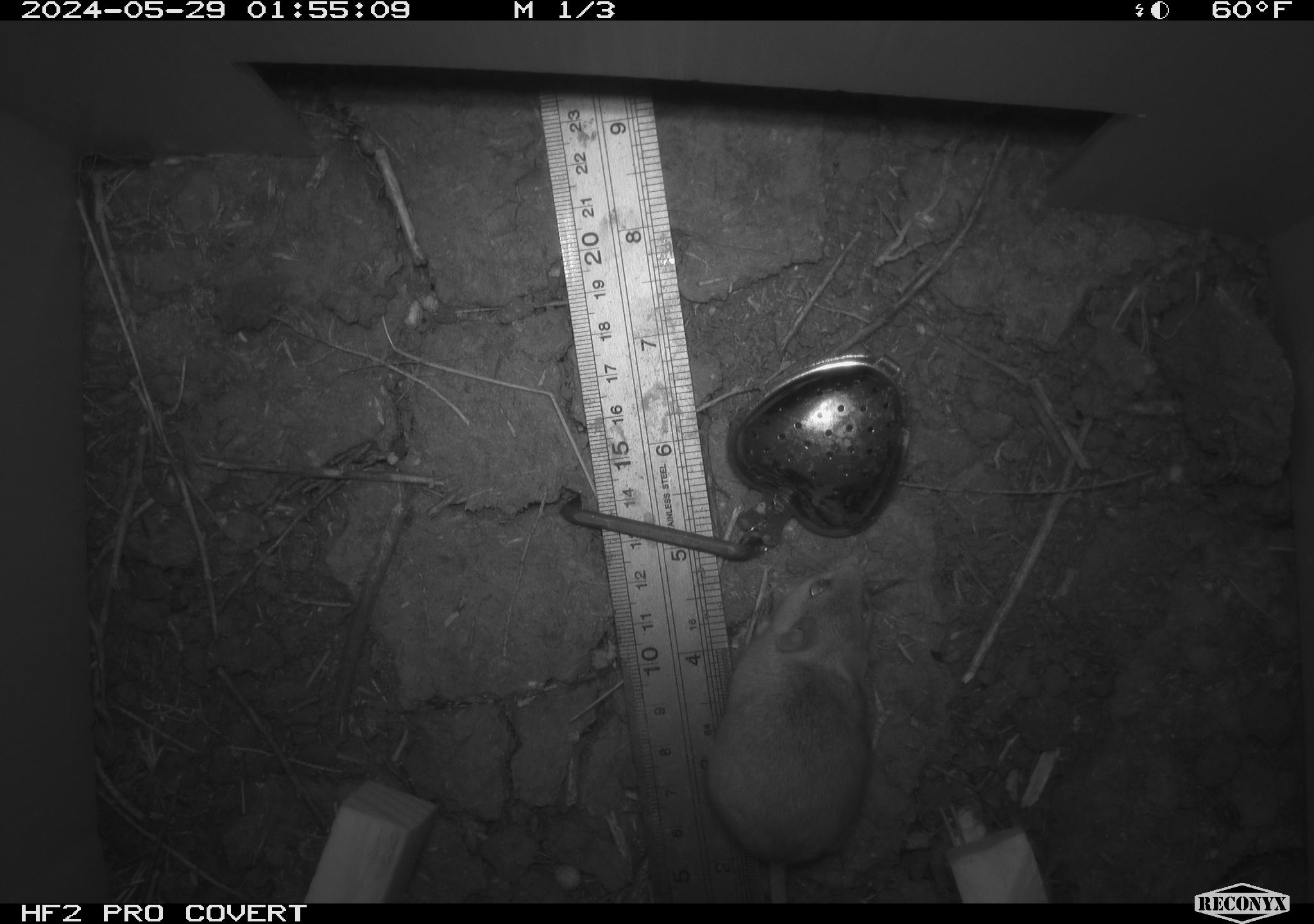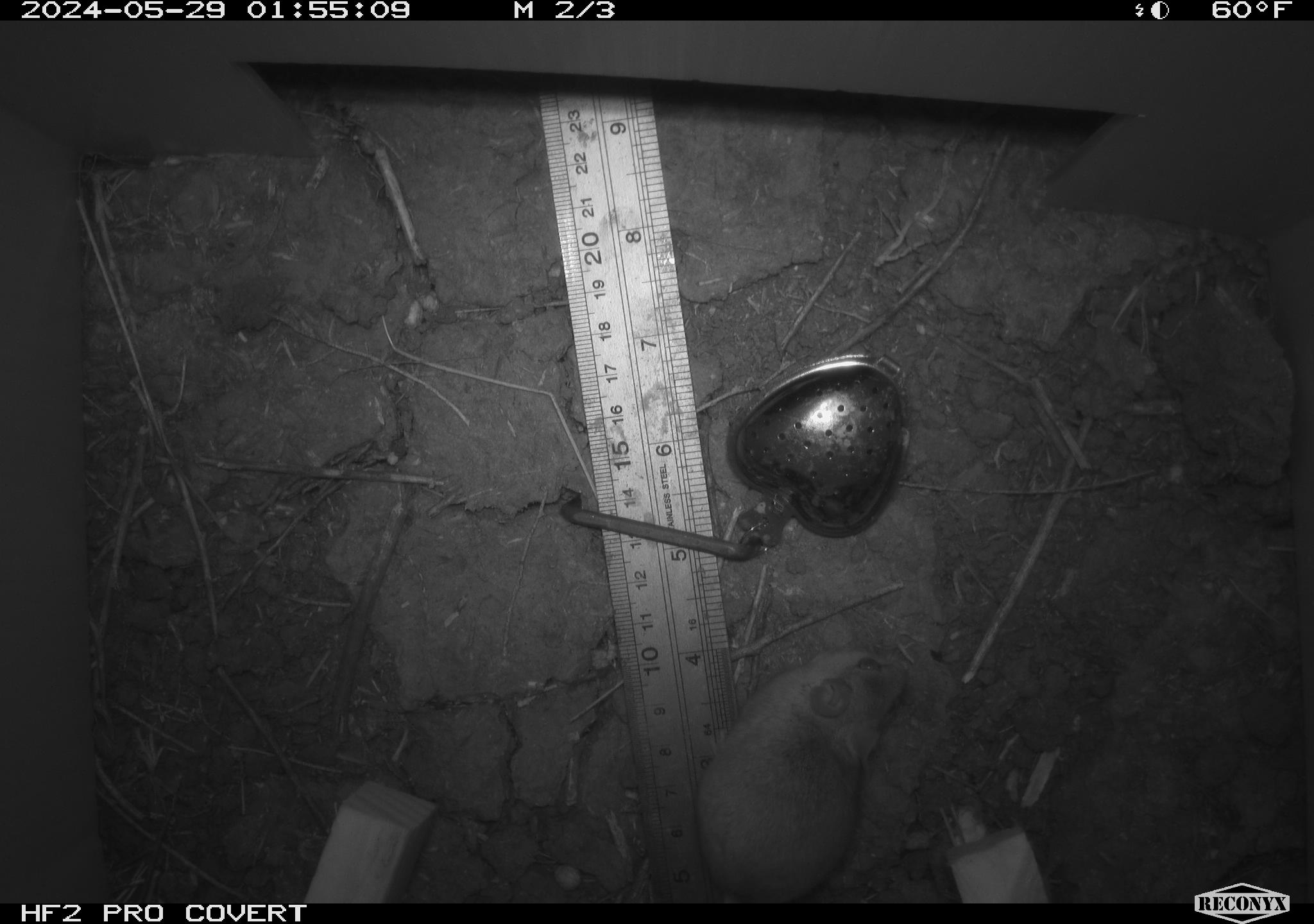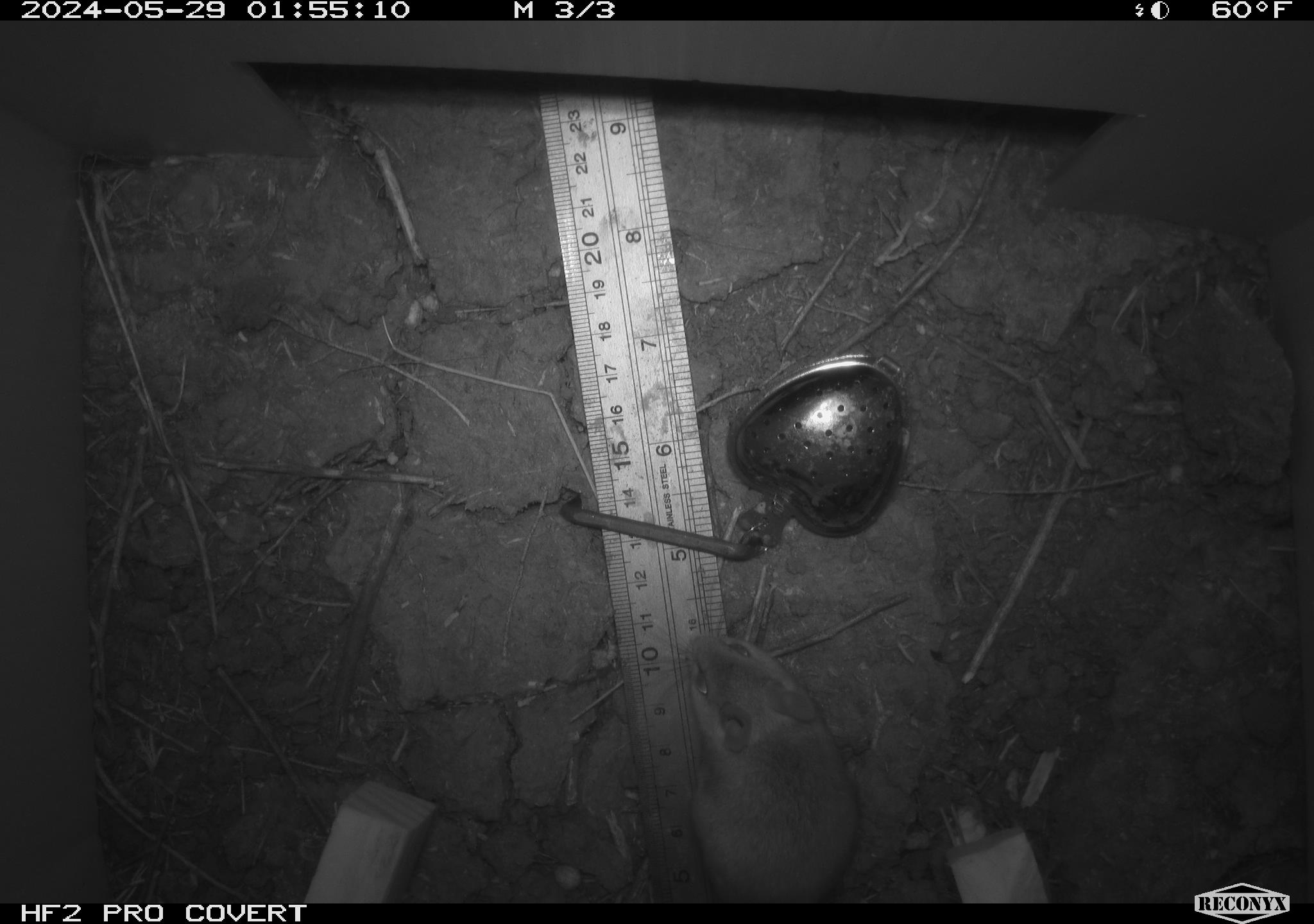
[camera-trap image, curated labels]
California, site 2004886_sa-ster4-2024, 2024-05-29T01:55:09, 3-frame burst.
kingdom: Animalia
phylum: Chordata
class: Mammalia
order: Rodentia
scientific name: Rodentia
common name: mouse species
Mouse species (Rodentia).